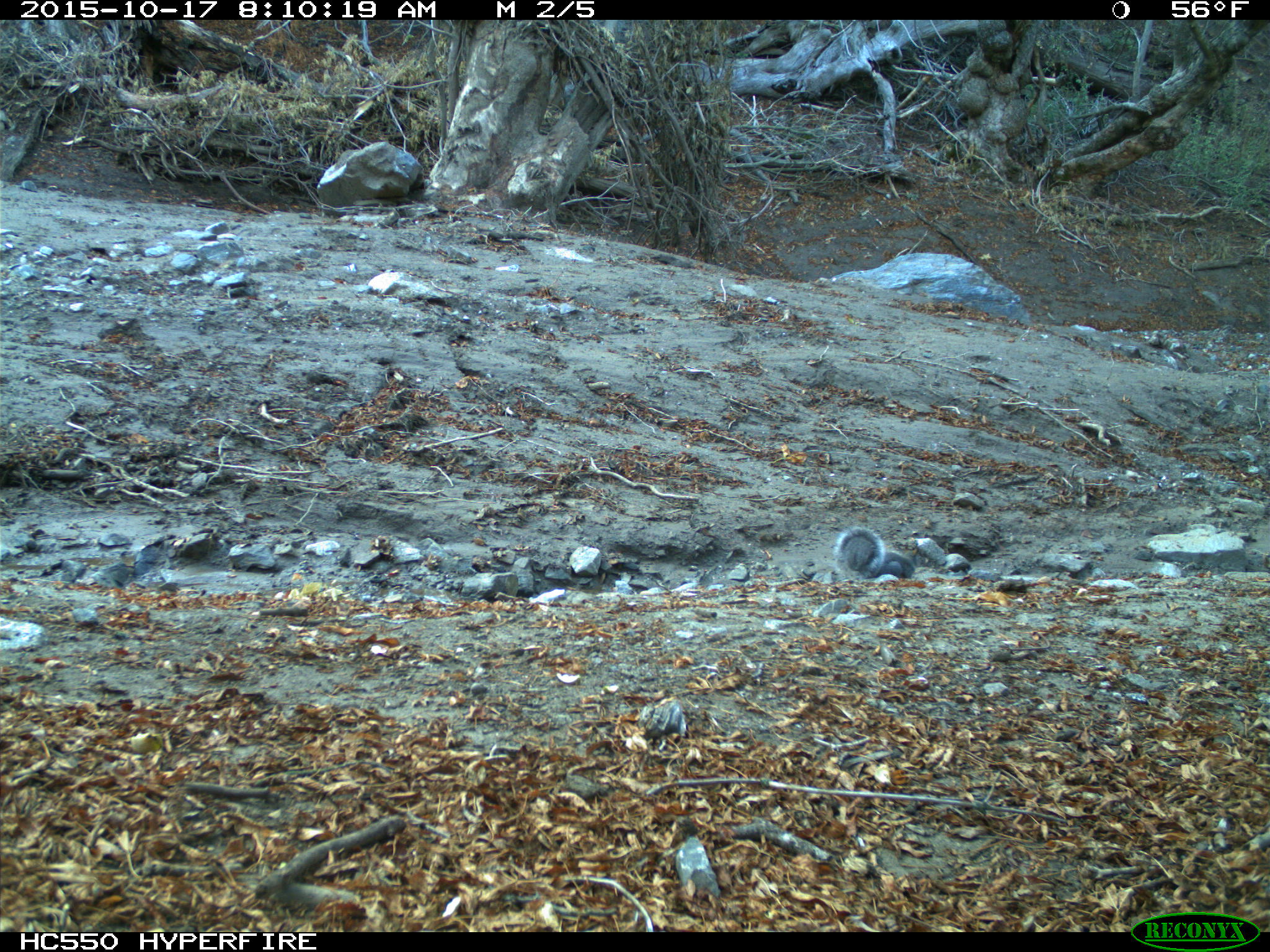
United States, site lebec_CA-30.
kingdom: Animalia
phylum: Chordata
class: Mammalia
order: Rodentia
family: Sciuridae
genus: Sciurus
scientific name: Sciurus carolinensis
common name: eastern gray squirrel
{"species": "Sciurus carolinensis (eastern gray squirrel)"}